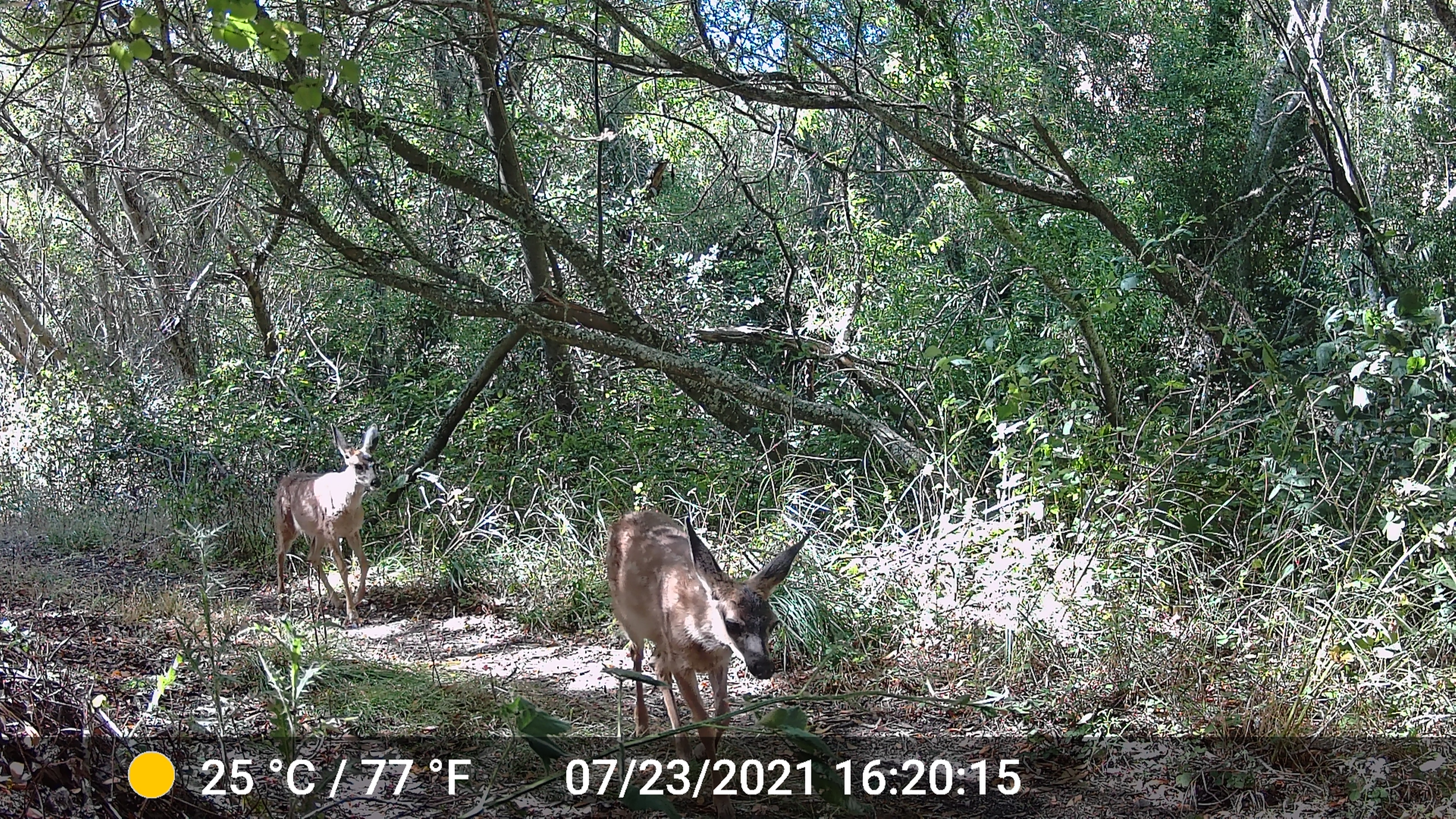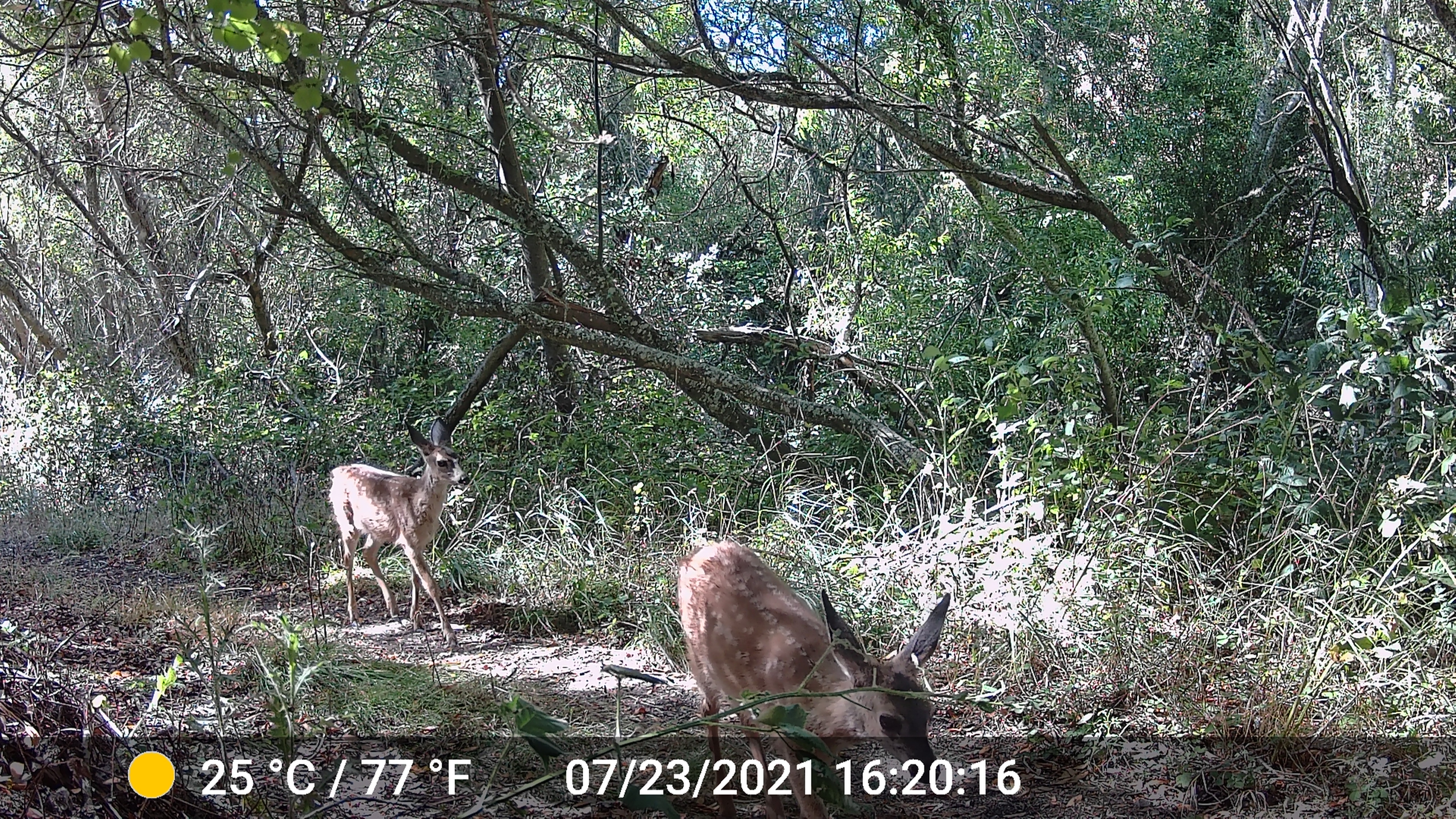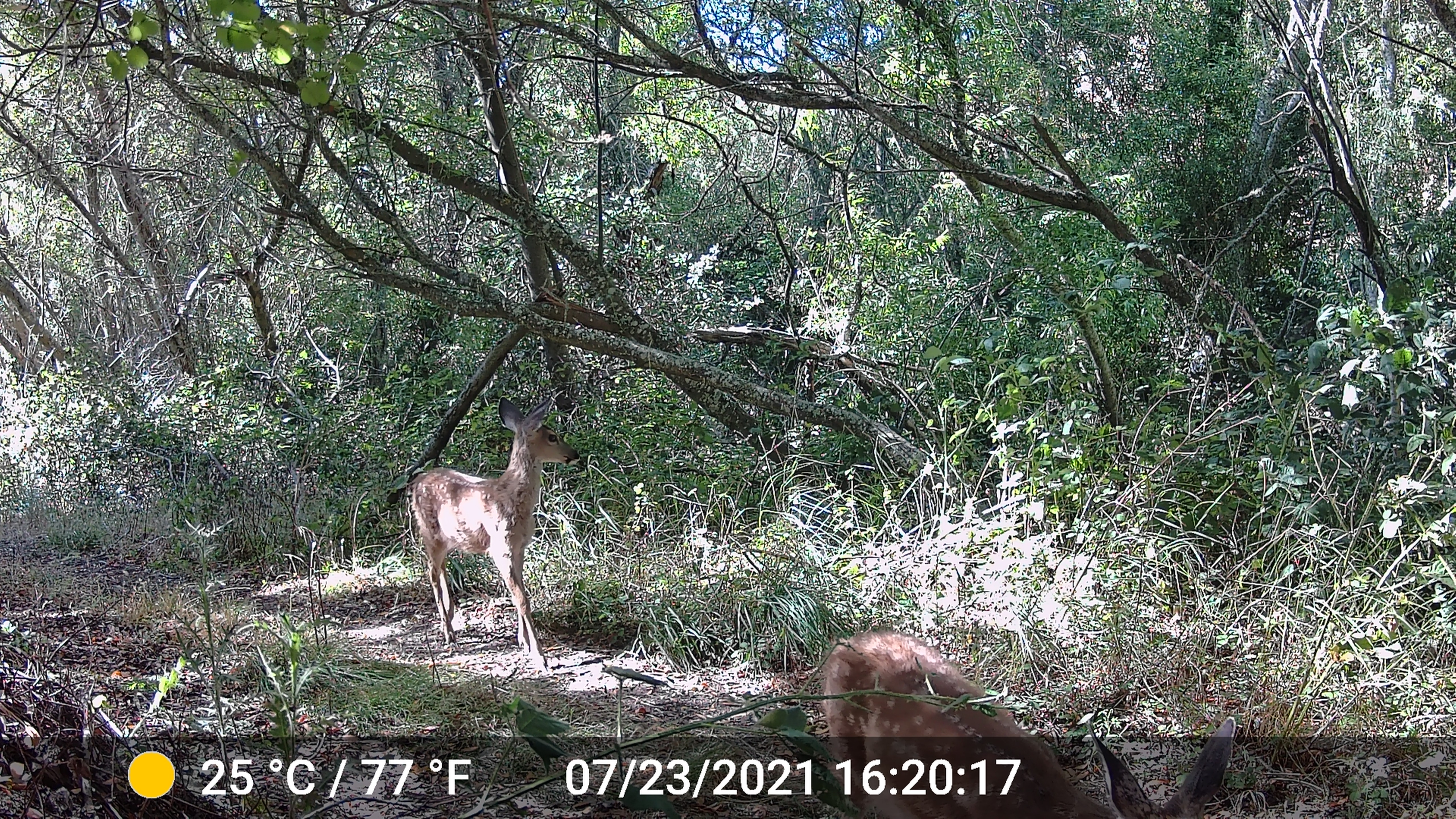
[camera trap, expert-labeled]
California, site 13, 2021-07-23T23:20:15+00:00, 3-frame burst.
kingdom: Animalia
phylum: Chordata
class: Mammalia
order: Artiodactyla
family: Cervidae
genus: Odocoileus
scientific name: Odocoileus hemionus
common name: mule deer